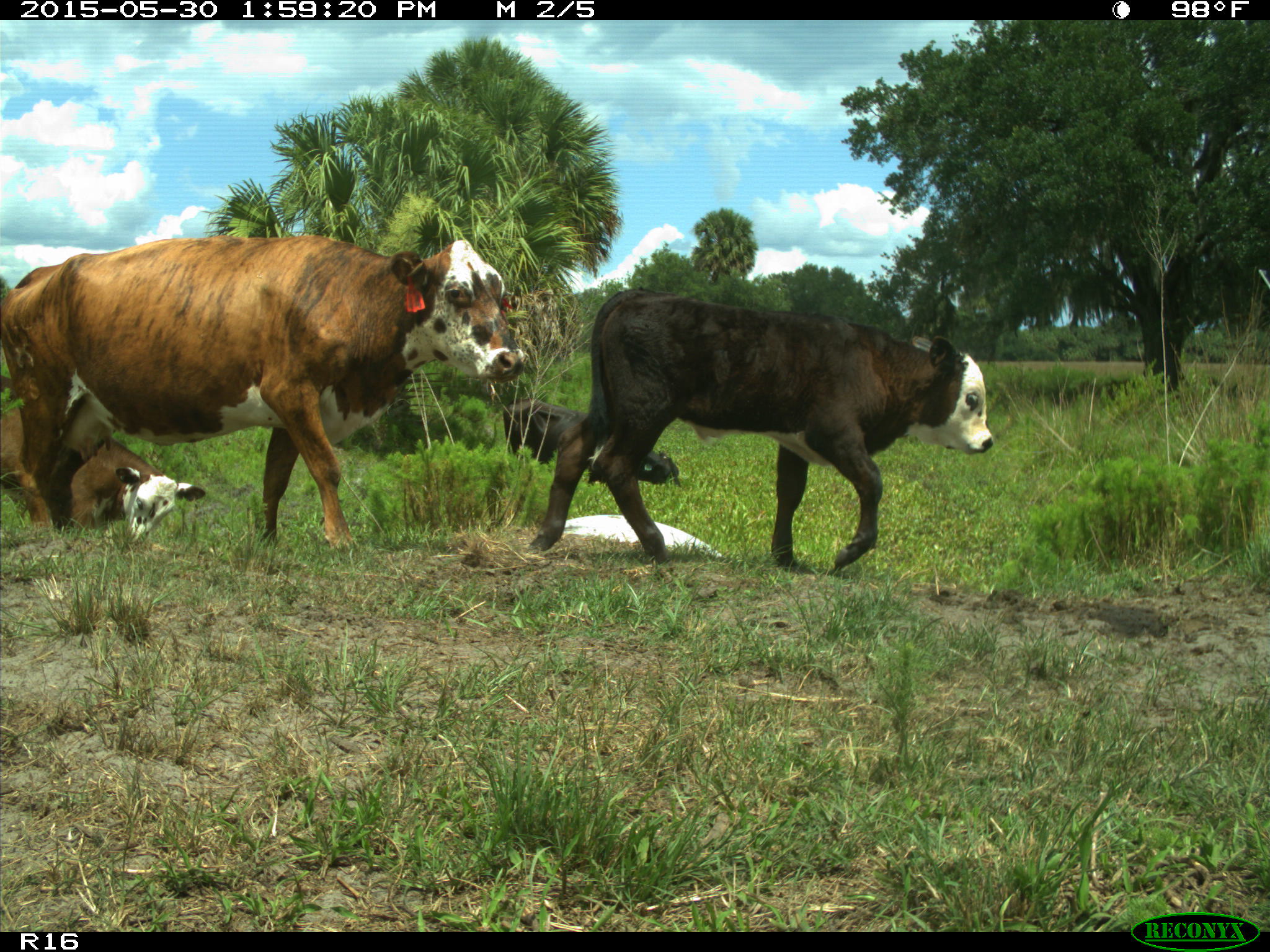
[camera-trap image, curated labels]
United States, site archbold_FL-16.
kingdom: Animalia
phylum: Chordata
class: Mammalia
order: Artiodactyla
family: Bovidae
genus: Bos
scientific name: Bos taurus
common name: domestic cow